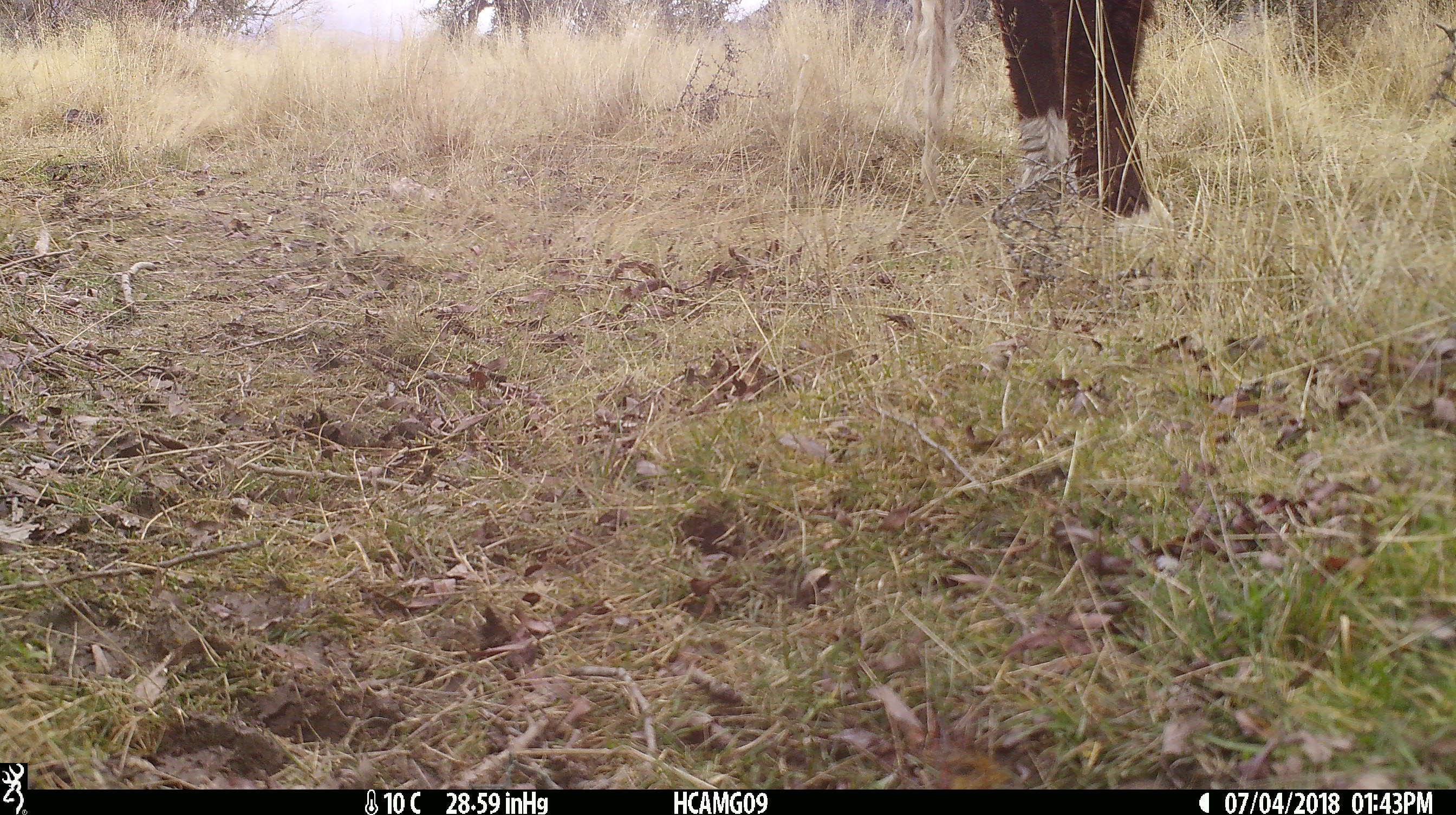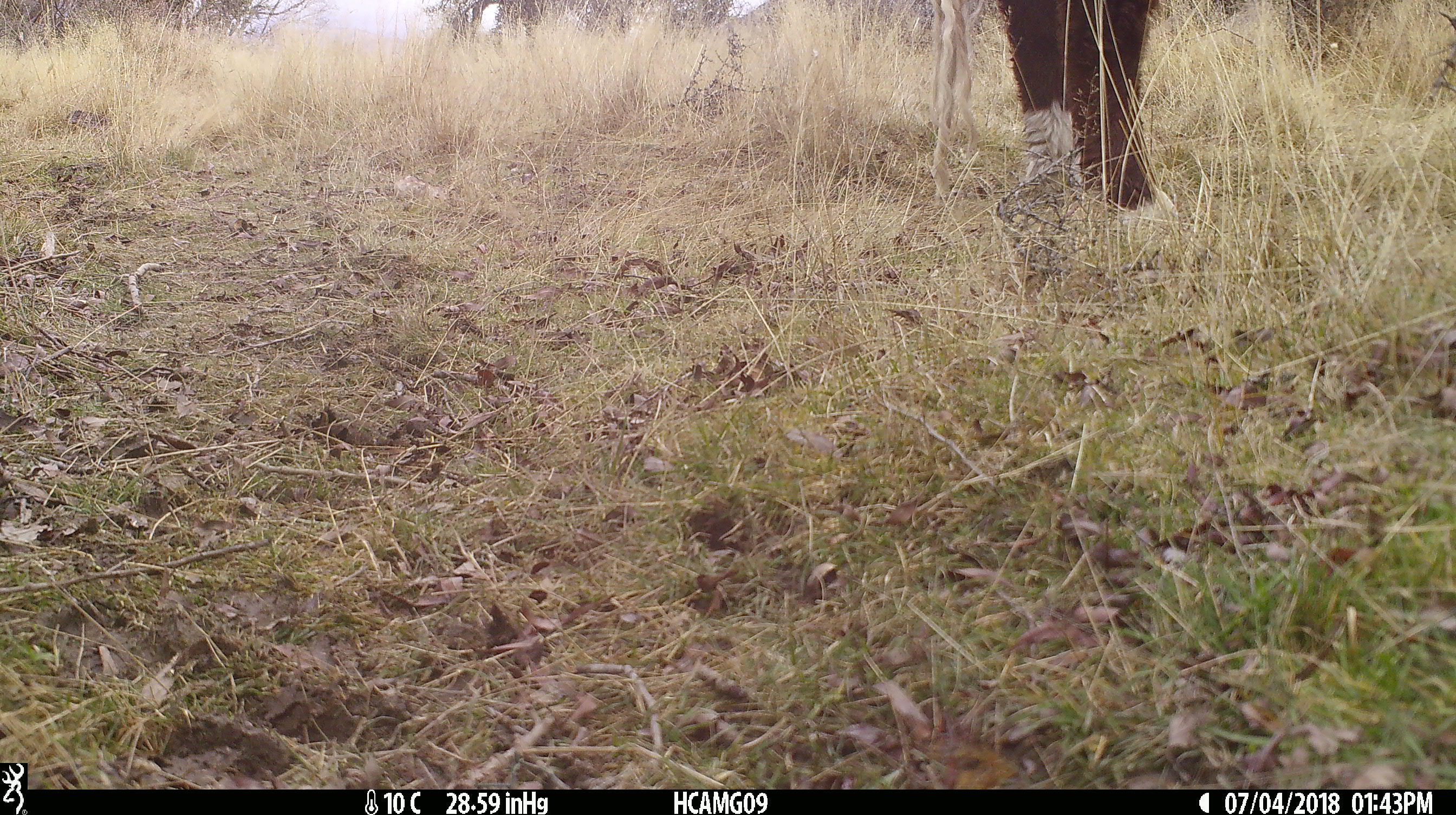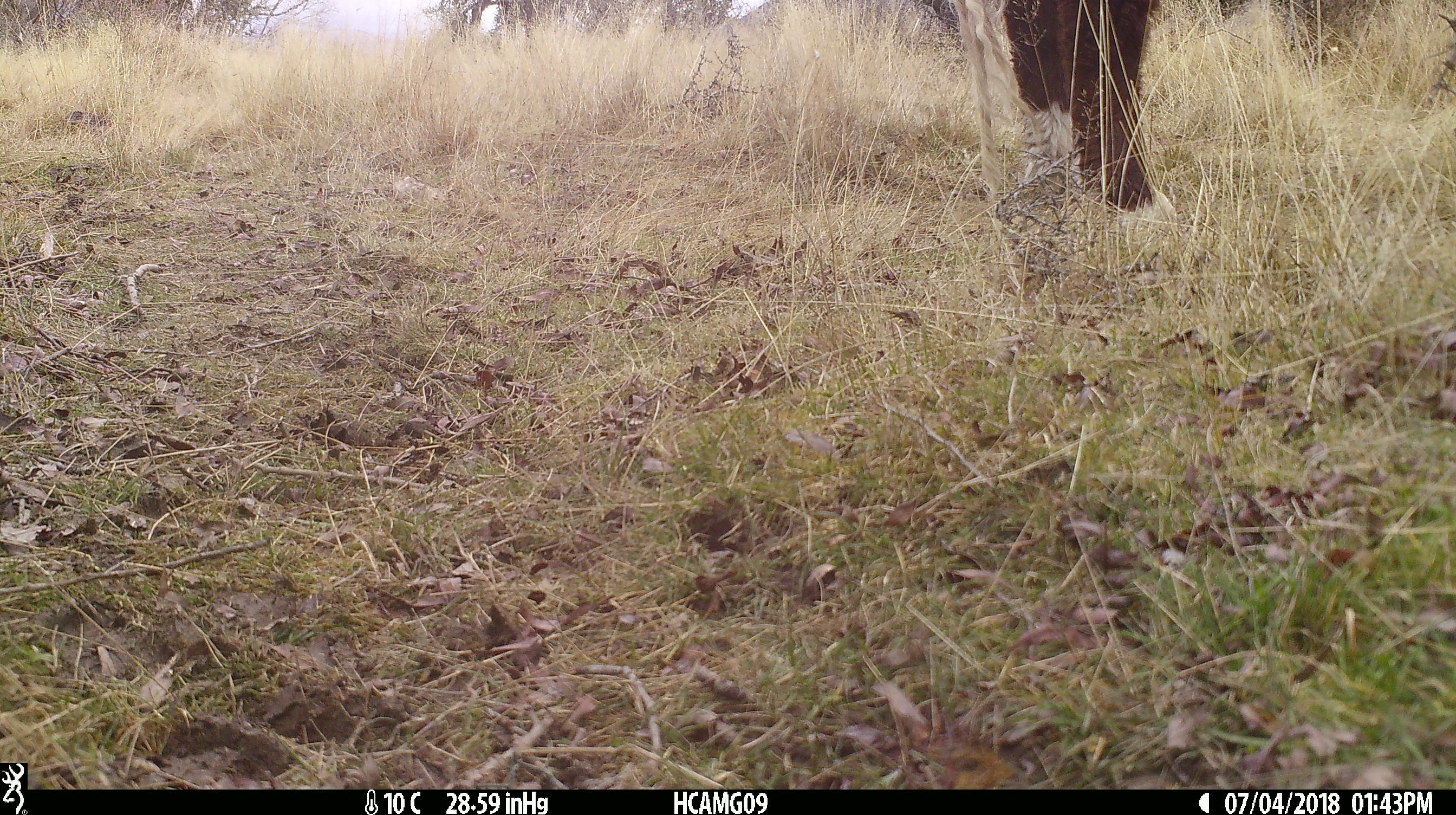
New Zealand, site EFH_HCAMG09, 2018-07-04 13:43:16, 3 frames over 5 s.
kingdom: Animalia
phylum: Chordata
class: Mammalia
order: Artiodactyla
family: Bovidae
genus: Bos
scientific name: Bos taurus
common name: domestic cow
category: cow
Cow (domestic cow) (Bos taurus).